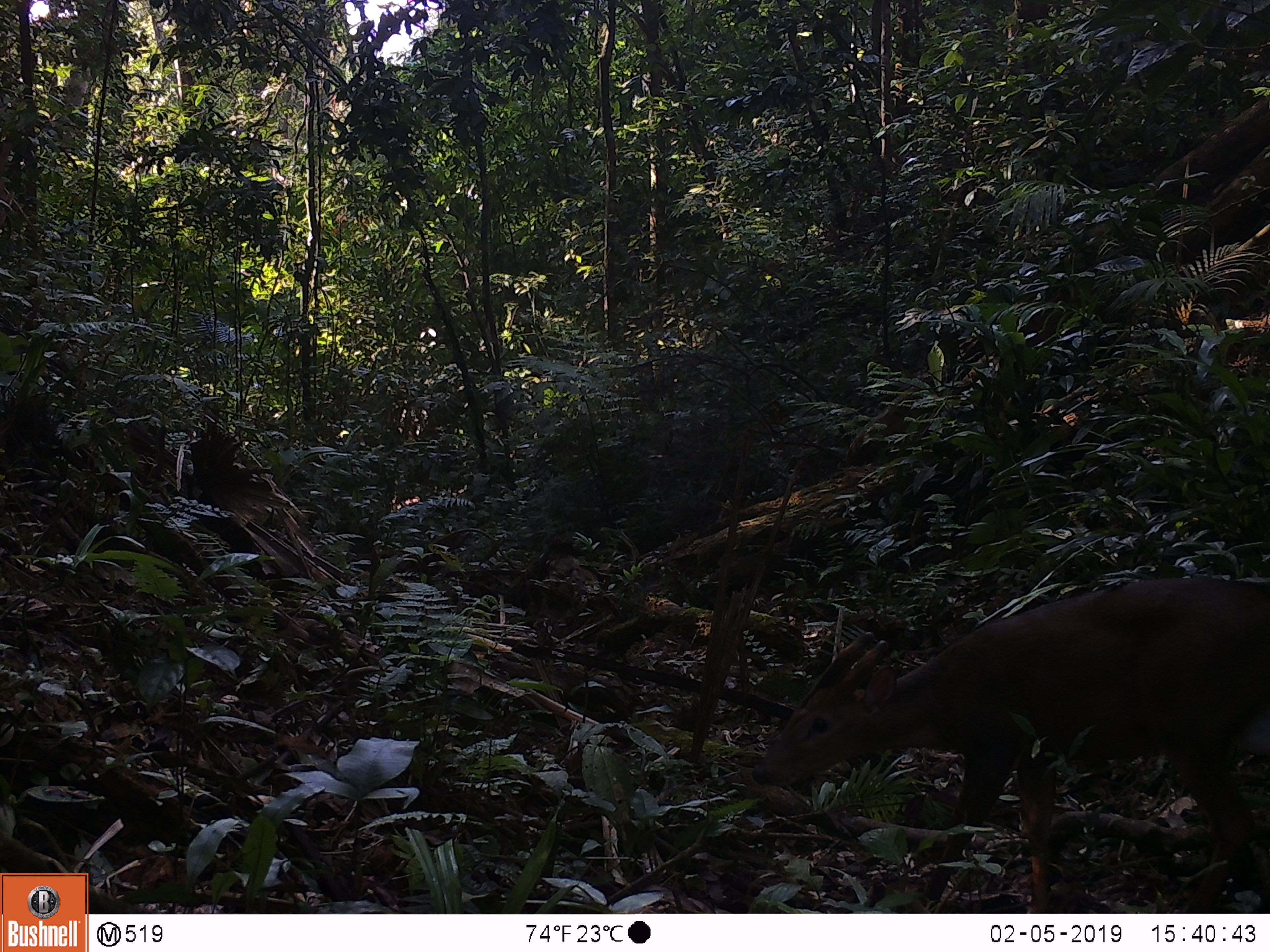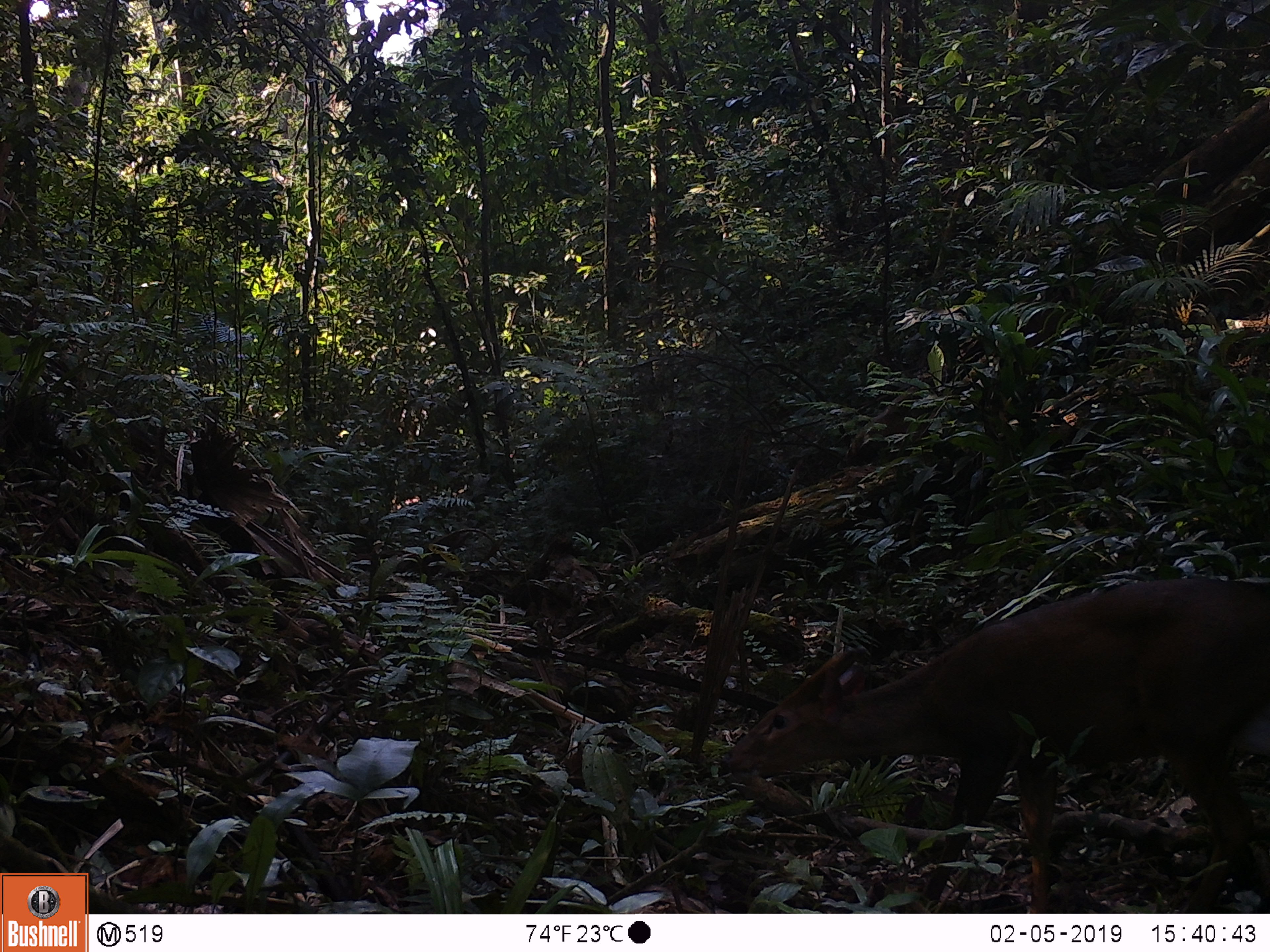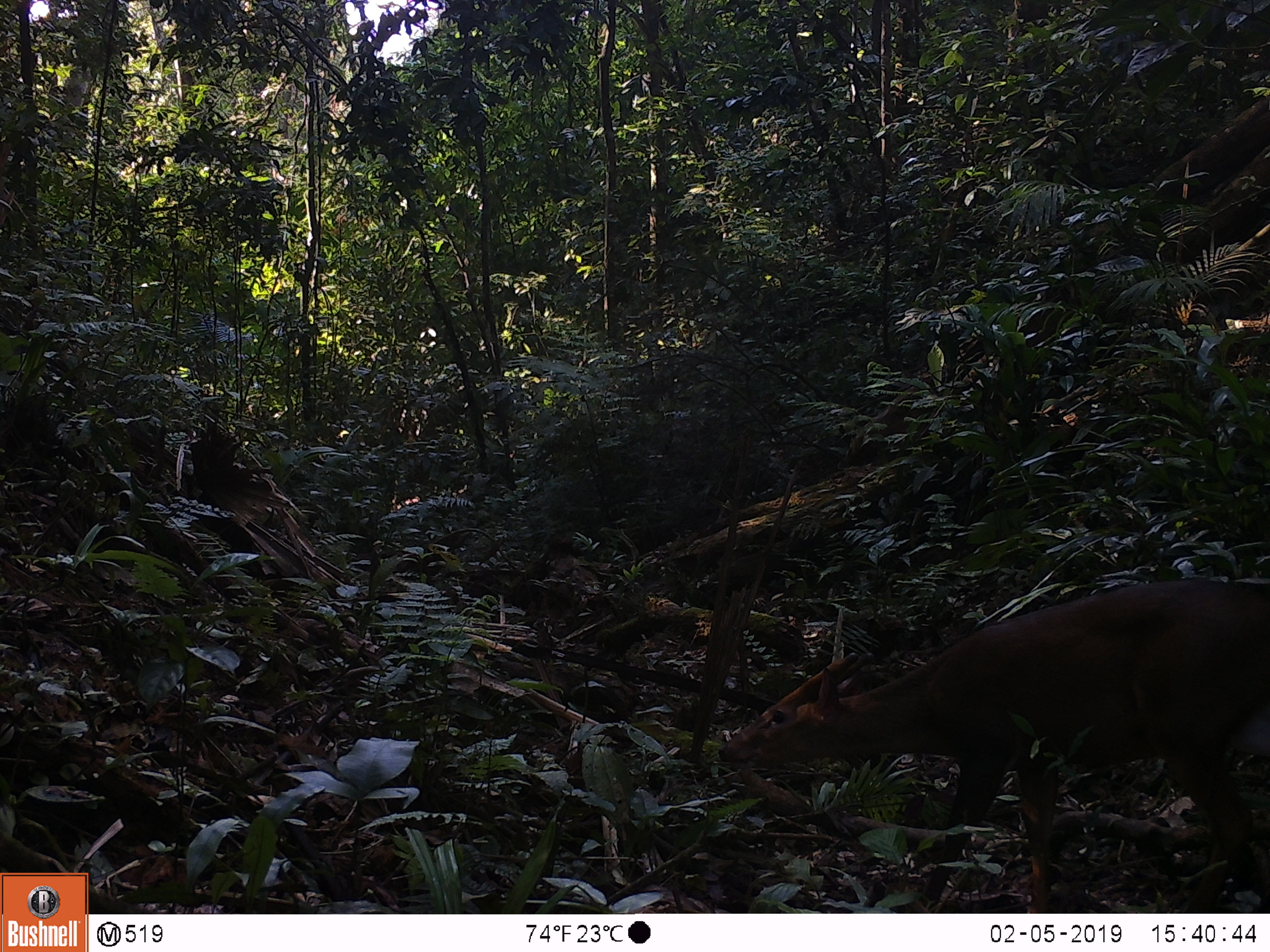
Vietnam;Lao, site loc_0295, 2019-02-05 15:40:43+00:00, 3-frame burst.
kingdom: Animalia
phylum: Chordata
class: Mammalia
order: Artiodactyla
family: Cervidae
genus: Muntiacus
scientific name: Muntiacus vuquangensis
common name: large-antlered muntjac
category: large antlered muntjac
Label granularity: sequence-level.